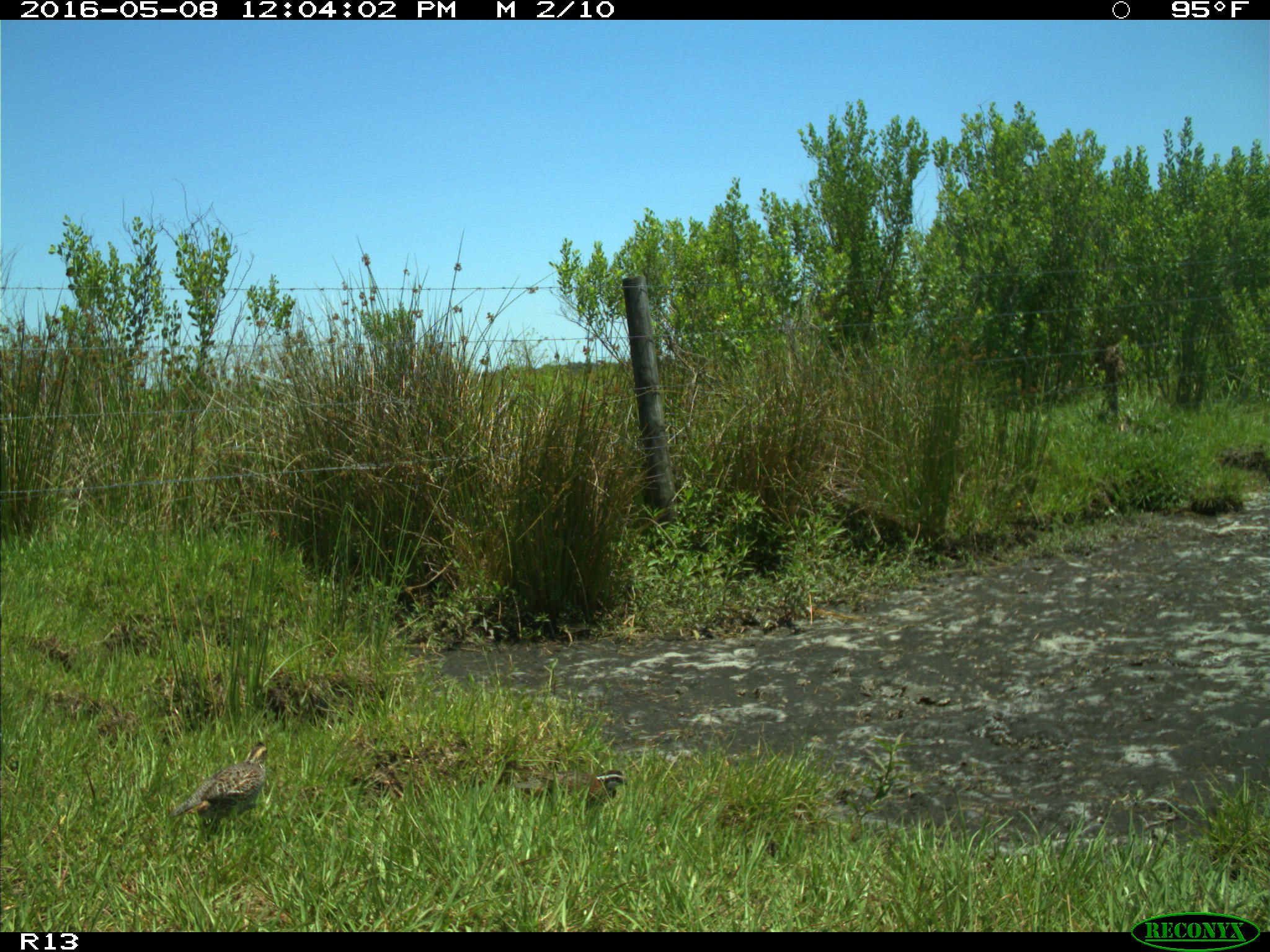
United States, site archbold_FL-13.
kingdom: Animalia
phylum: Chordata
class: Aves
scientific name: Aves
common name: birds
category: unidentified bird